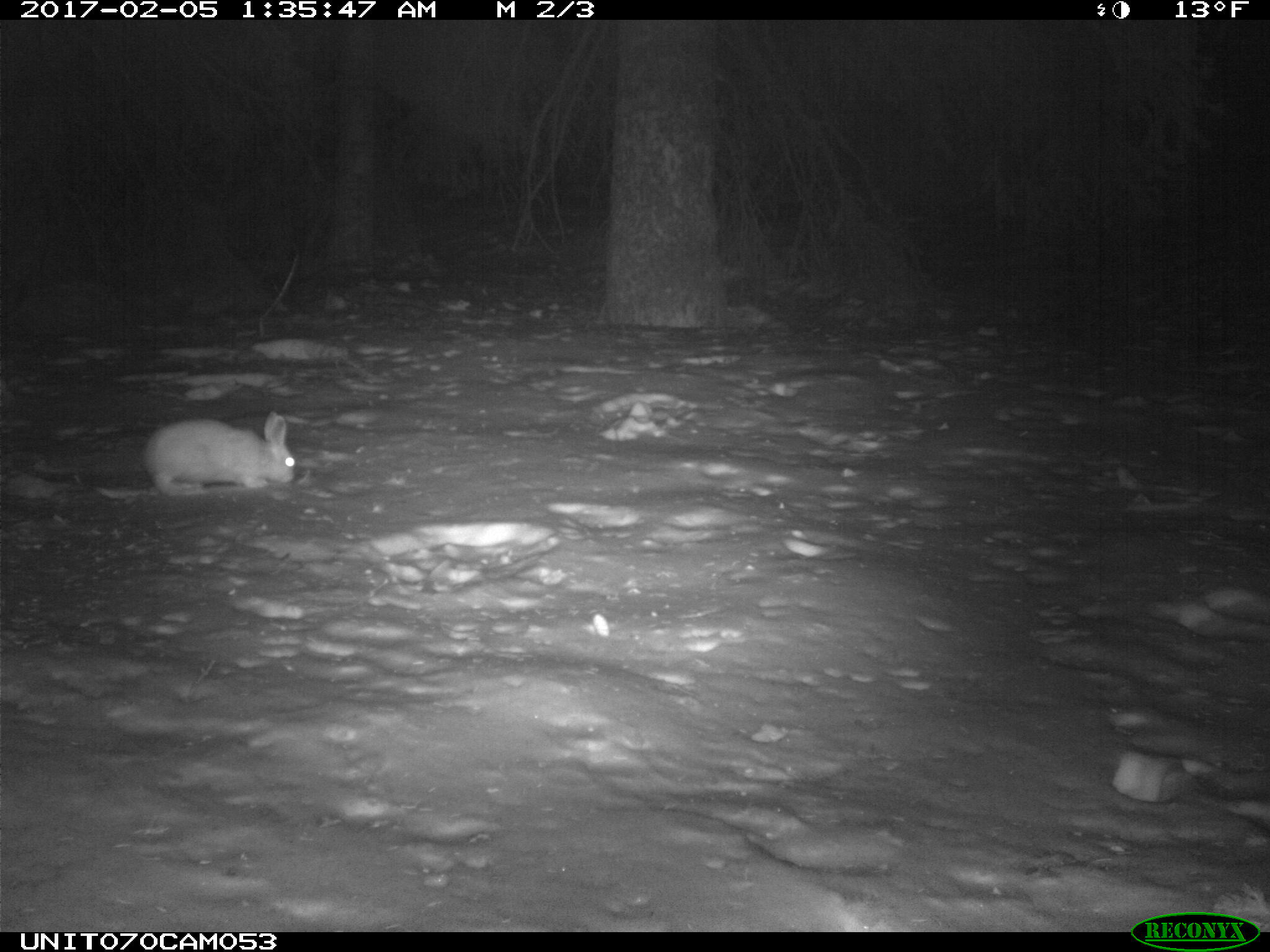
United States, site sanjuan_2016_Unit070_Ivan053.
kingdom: Animalia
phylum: Chordata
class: Mammalia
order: Lagomorpha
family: Leporidae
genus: Lepus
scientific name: Lepus americanus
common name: snowshoe hare